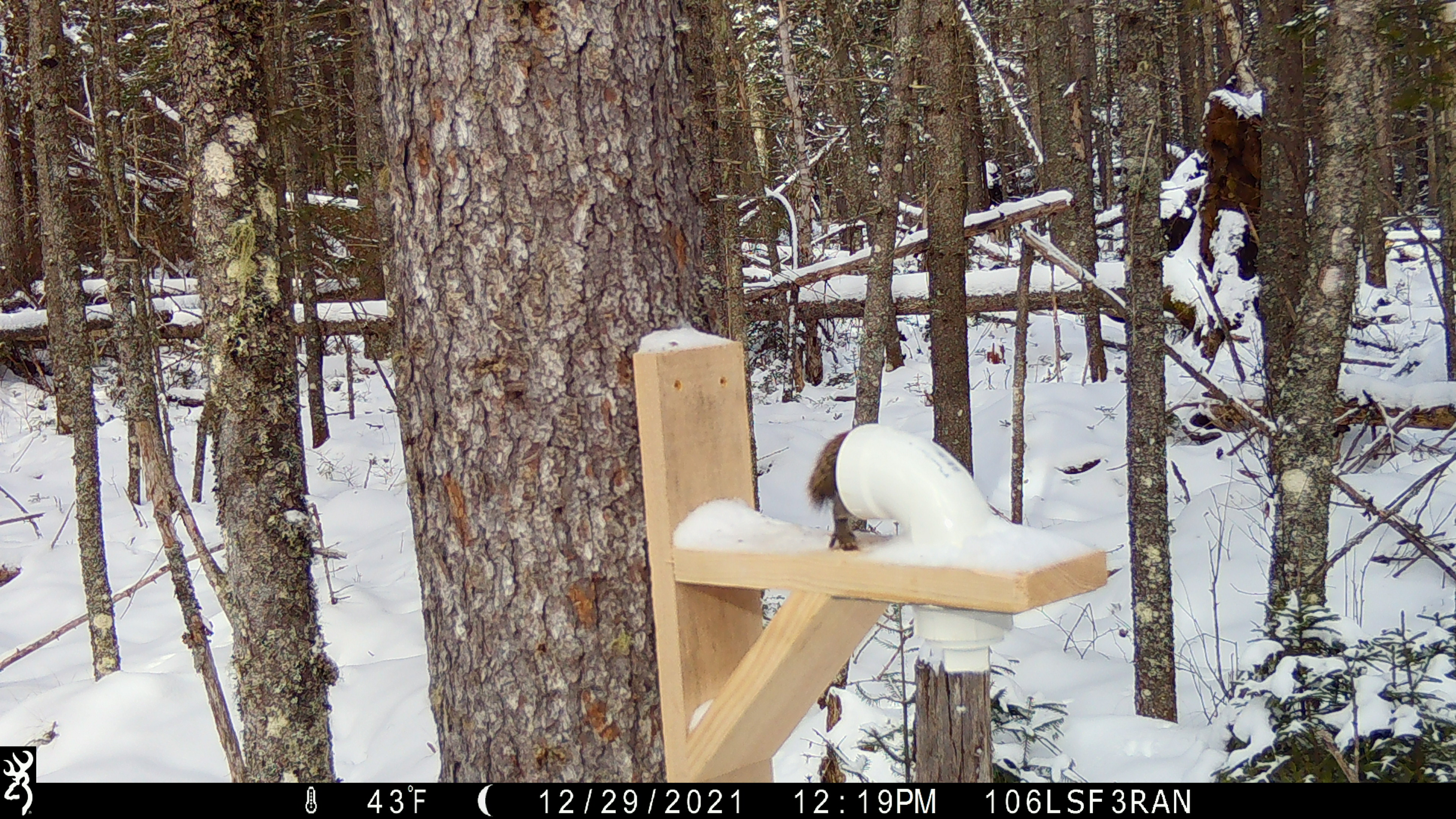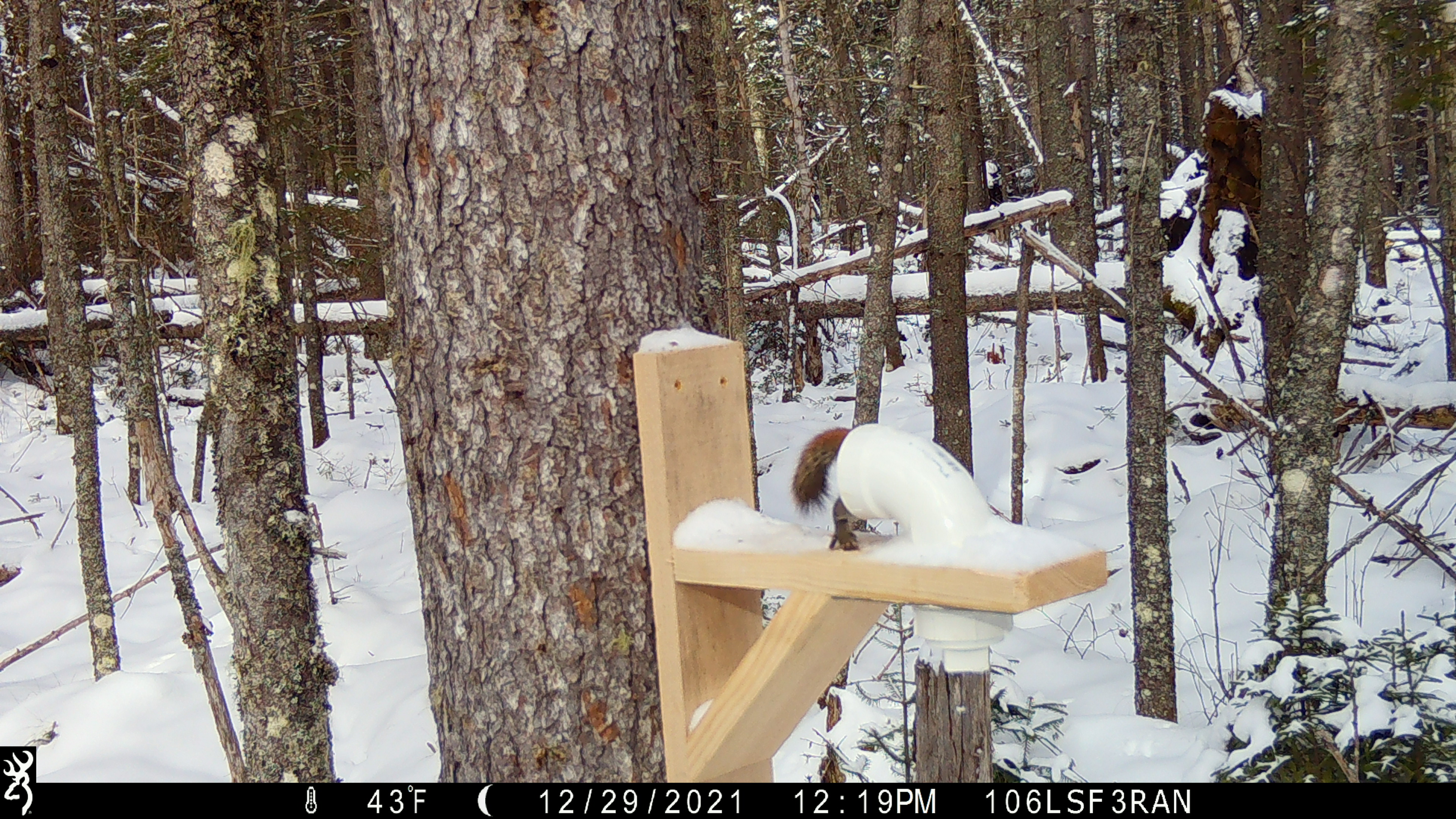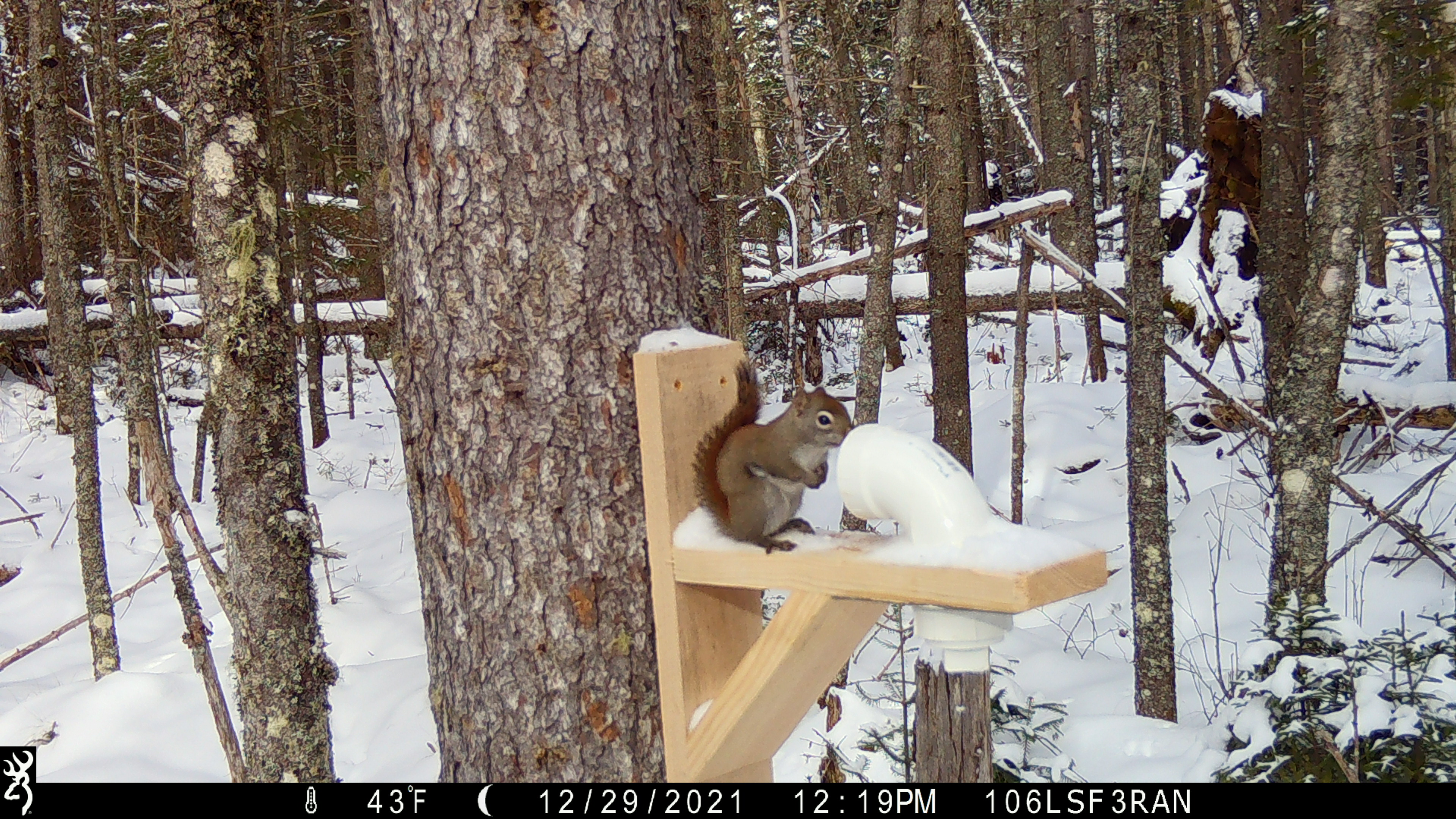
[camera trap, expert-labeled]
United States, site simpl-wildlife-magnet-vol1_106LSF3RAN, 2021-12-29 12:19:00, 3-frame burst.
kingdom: Animalia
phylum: Chordata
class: Mammalia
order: Rodentia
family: Sciuridae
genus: Tamiasciurus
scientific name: Tamiasciurus hudsonicus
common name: red squirrel